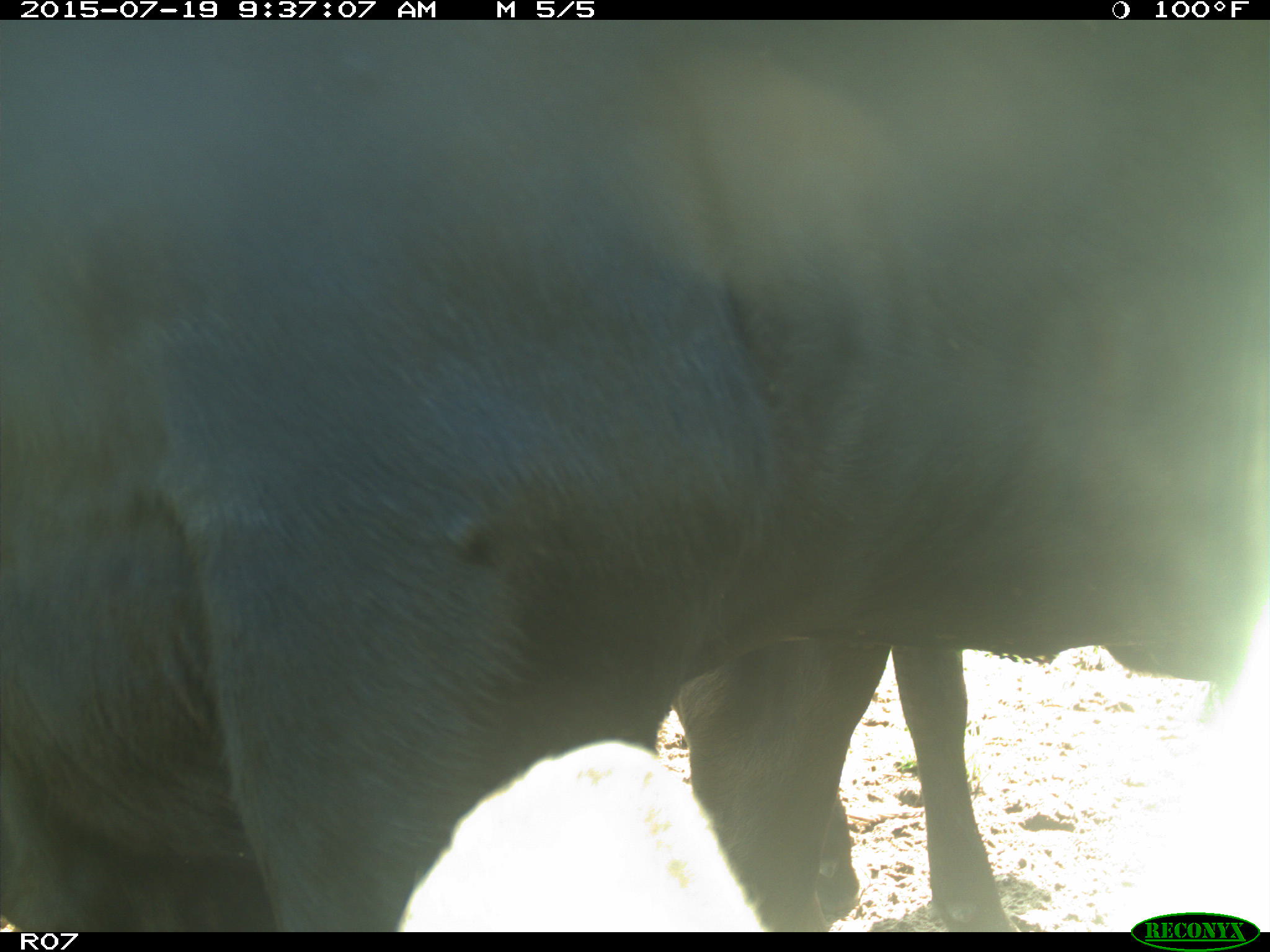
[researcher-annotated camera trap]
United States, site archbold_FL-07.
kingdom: Animalia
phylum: Chordata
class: Mammalia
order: Artiodactyla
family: Bovidae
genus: Bos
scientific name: Bos taurus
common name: domestic cow